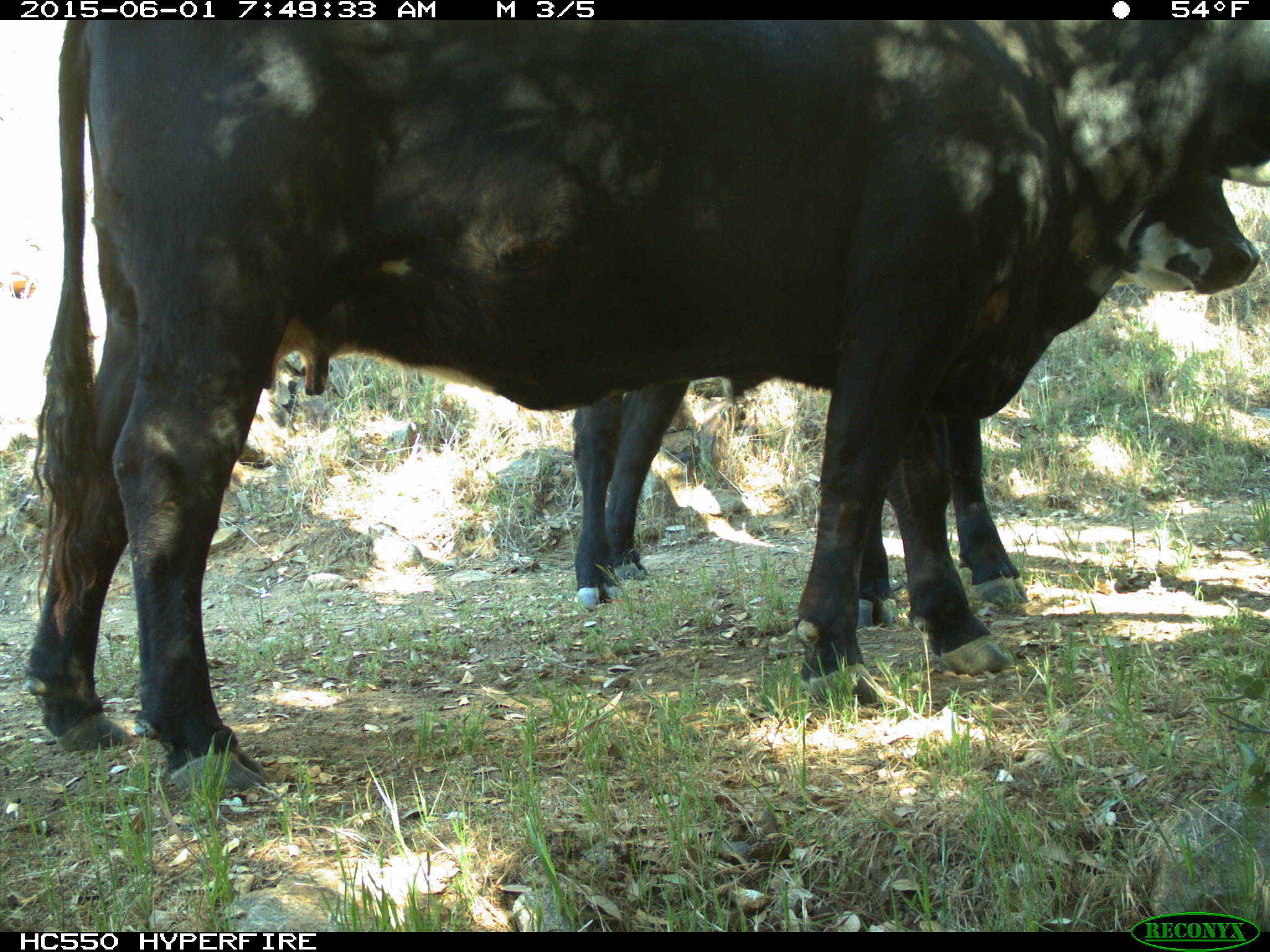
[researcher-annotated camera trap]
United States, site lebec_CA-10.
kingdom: Animalia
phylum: Chordata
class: Mammalia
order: Artiodactyla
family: Bovidae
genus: Bos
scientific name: Bos taurus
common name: domestic cow